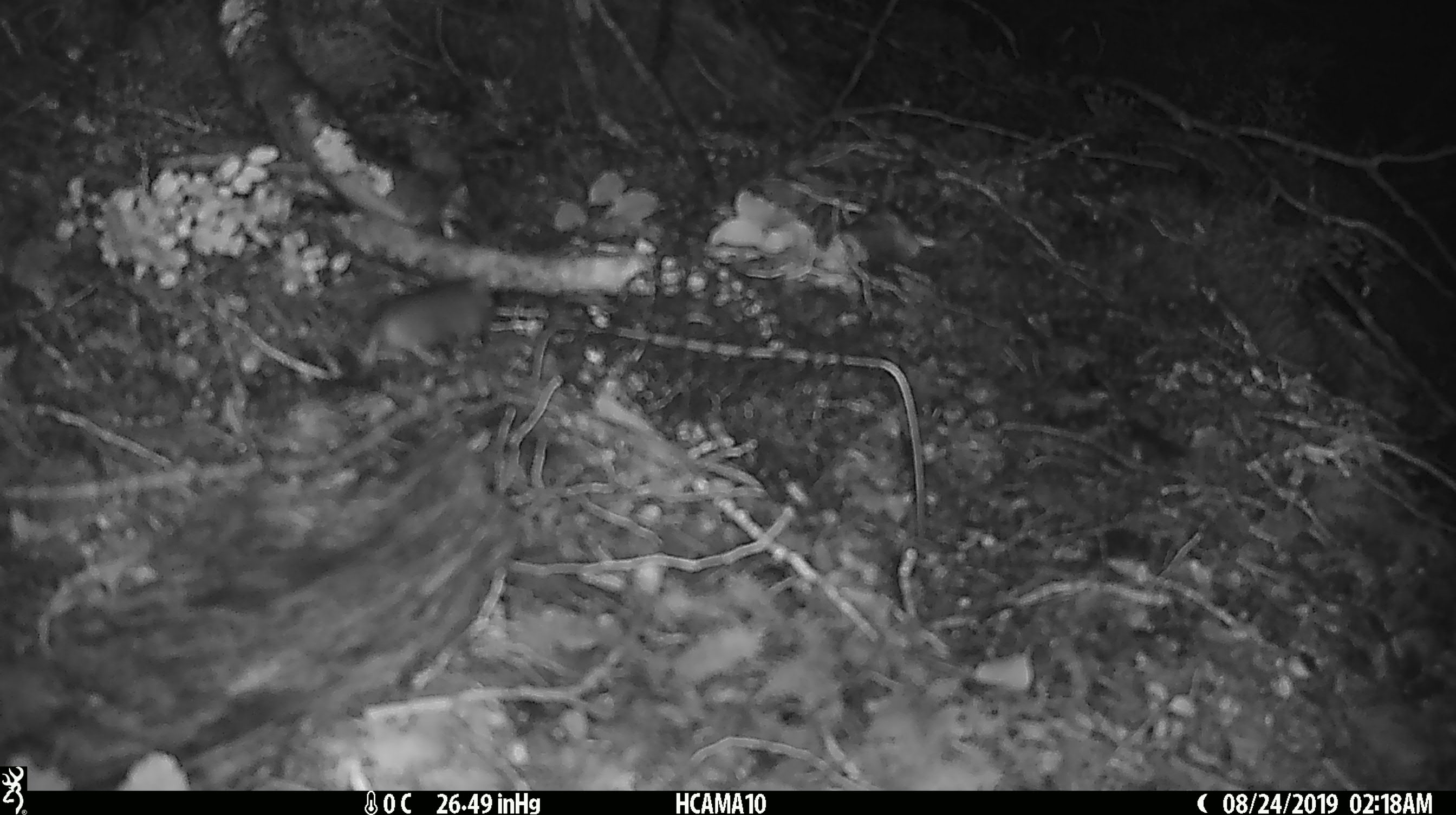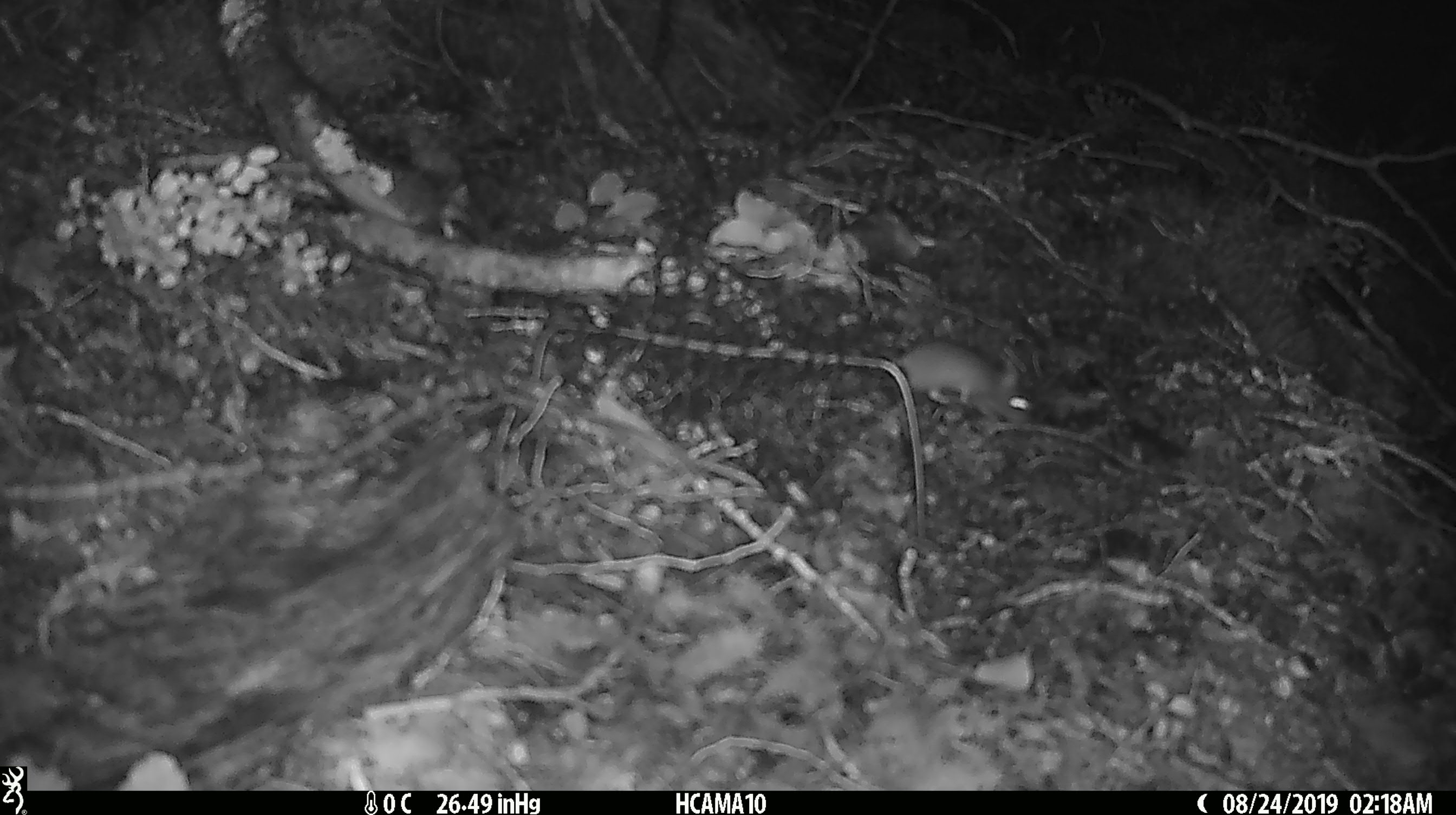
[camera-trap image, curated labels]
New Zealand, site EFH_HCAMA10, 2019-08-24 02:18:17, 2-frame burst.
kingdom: Animalia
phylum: Chordata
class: Mammalia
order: Rodentia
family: Muridae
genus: Mus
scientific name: Mus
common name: mouse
Mouse (Mus).